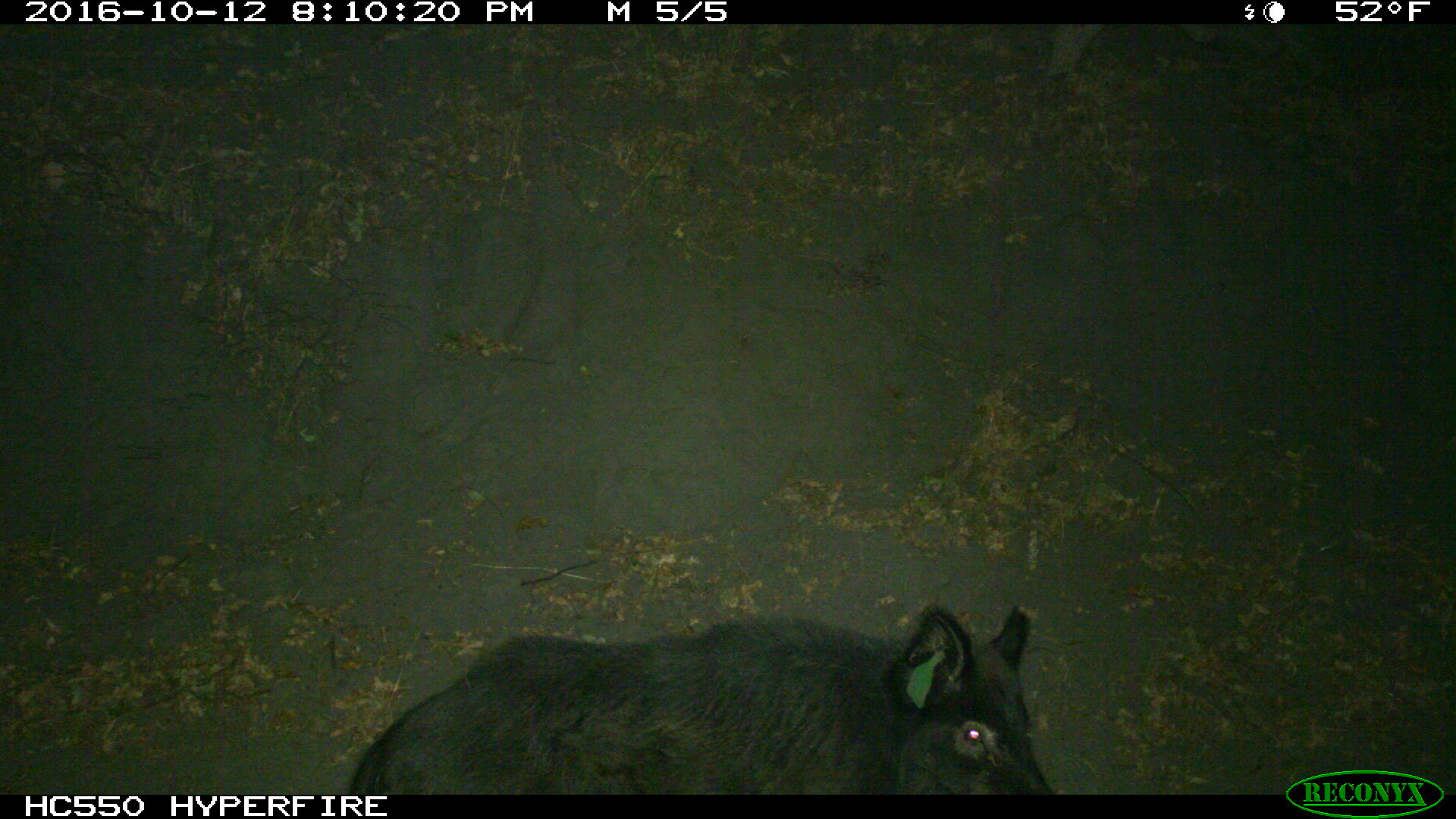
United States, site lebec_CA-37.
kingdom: Animalia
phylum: Chordata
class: Mammalia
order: Artiodactyla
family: Suidae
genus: Sus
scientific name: Sus scrofa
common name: wild boar